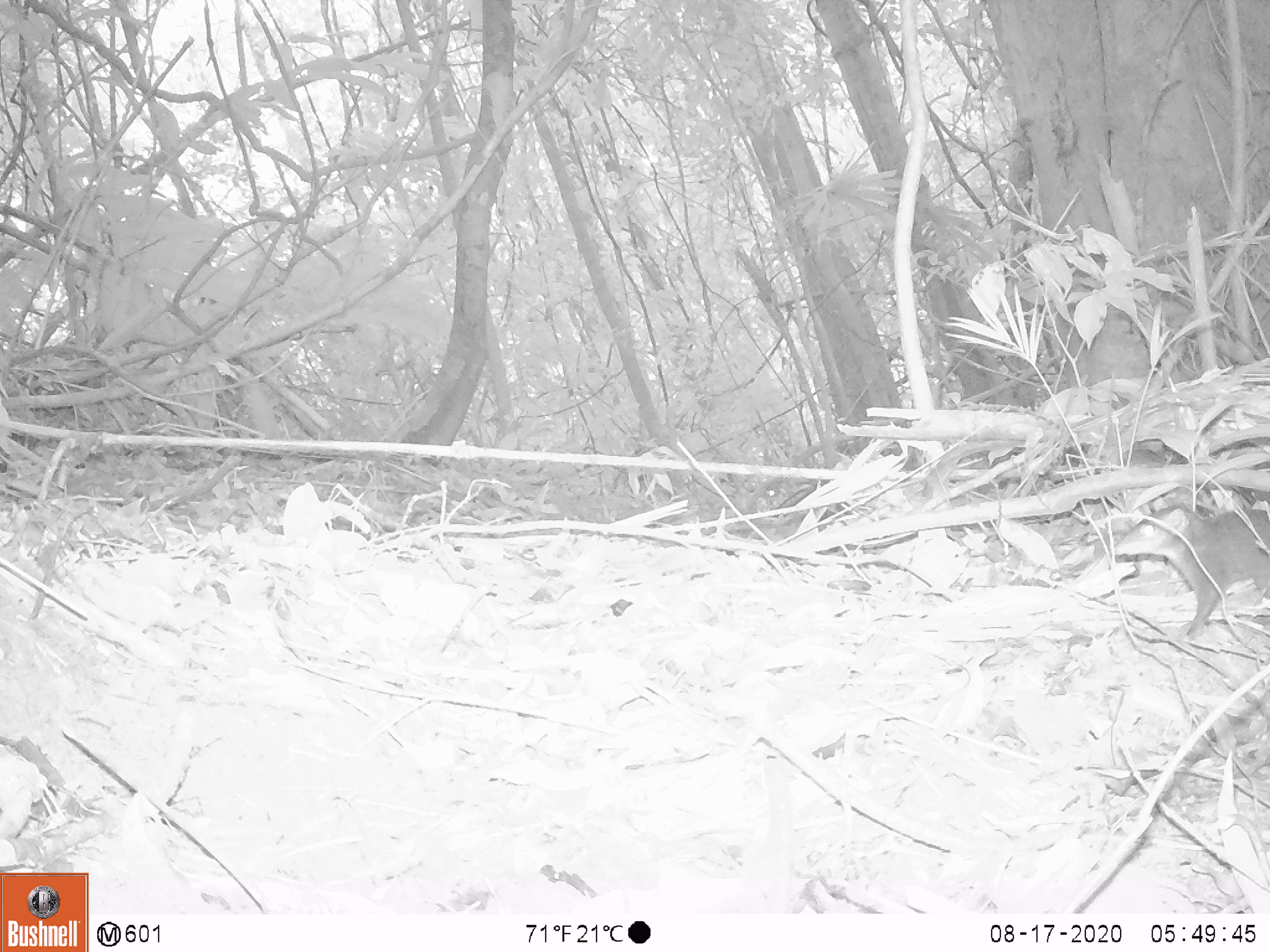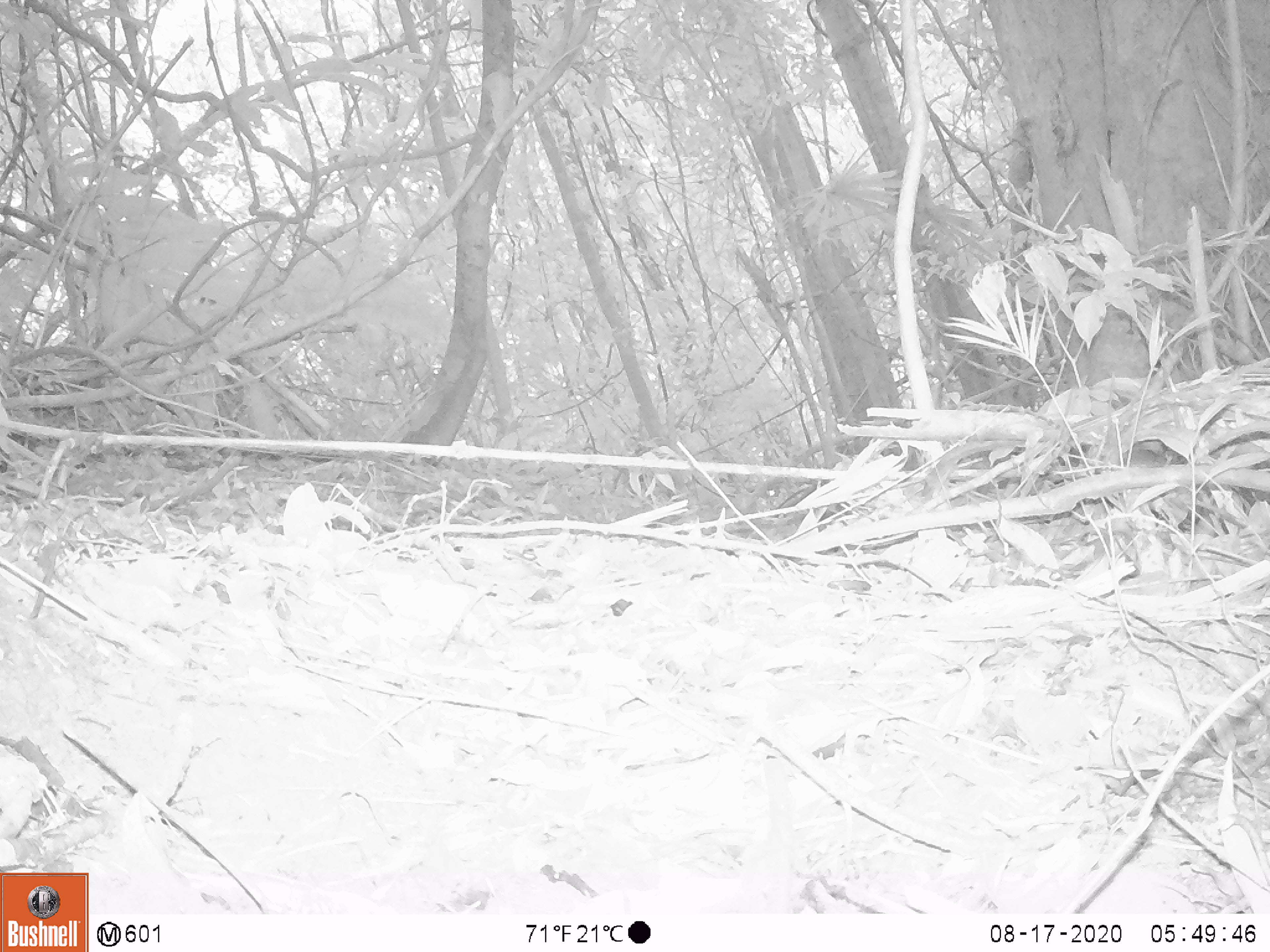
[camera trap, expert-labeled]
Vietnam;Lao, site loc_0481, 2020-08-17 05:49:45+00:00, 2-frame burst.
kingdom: Animalia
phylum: Chordata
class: Mammalia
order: Scandentia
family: Tupaiidae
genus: Tupaia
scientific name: Tupaia belangeri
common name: northern treeshrew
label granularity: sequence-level